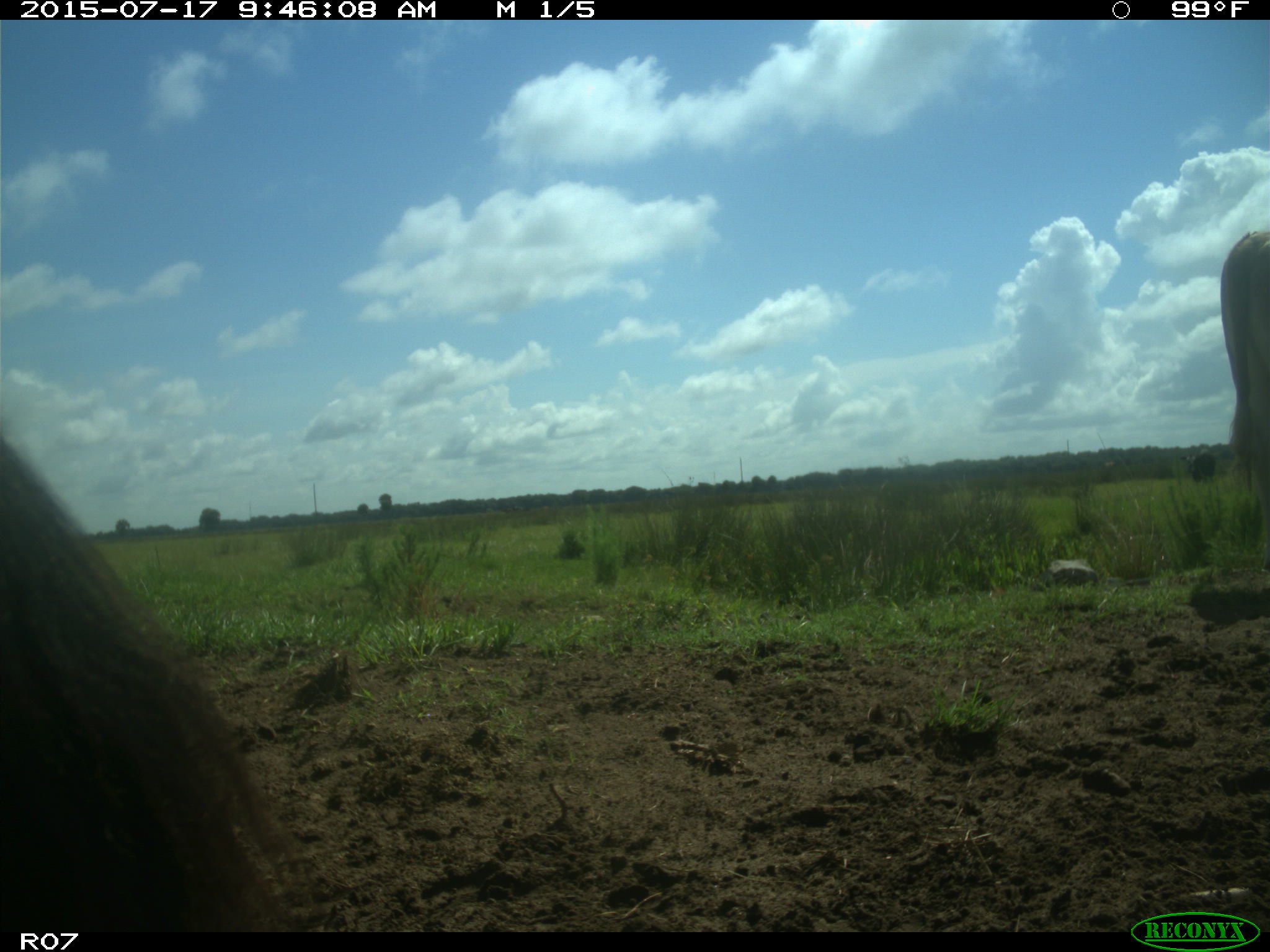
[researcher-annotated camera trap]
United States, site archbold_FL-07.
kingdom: Animalia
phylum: Chordata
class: Mammalia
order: Artiodactyla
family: Bovidae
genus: Bos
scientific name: Bos taurus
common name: domestic cow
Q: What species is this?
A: Bos taurus (domestic cow).